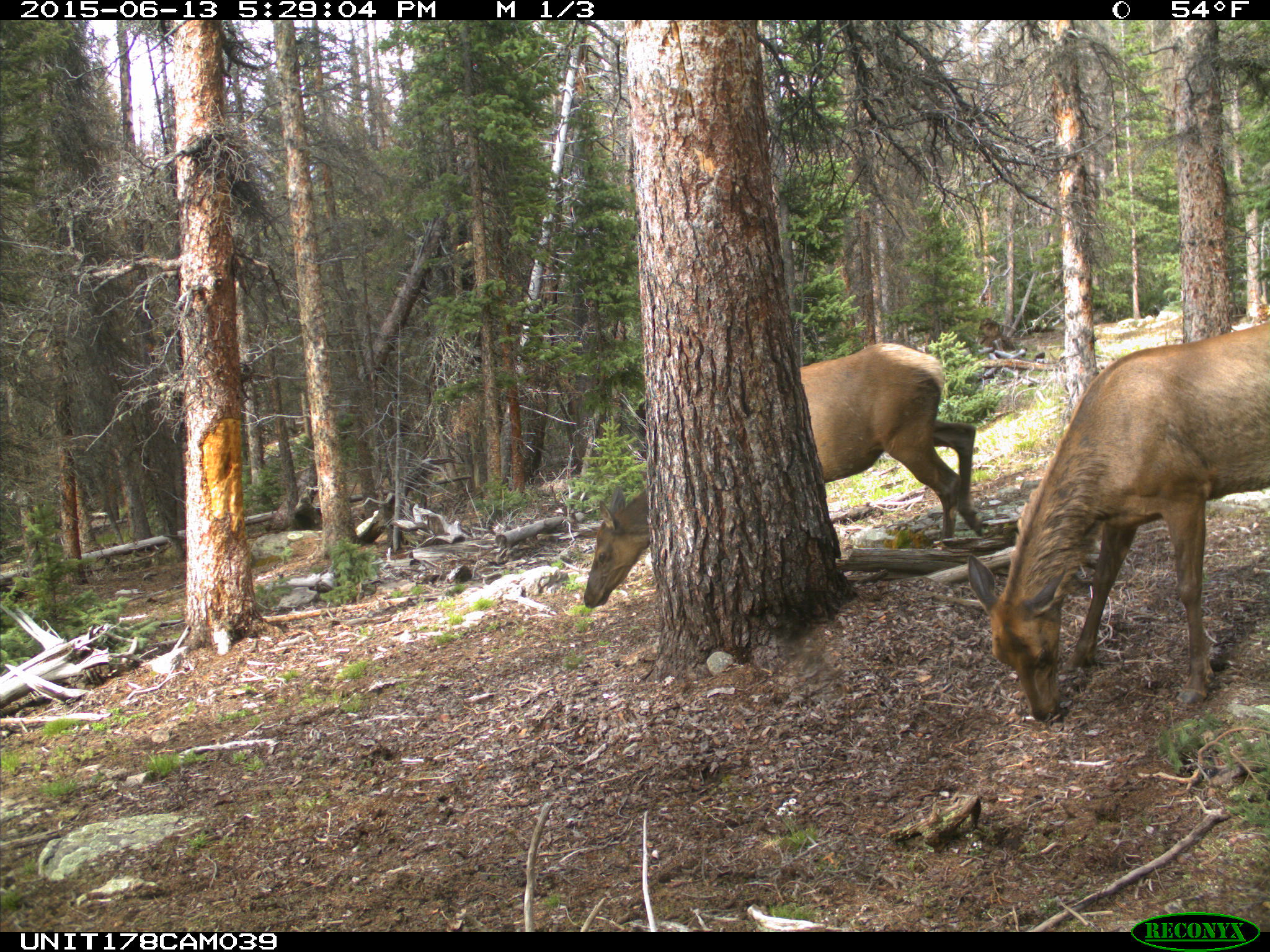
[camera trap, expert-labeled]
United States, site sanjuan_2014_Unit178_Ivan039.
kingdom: Animalia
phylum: Chordata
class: Mammalia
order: Artiodactyla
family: Cervidae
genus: Cervus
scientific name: Cervus elaphus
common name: red deer